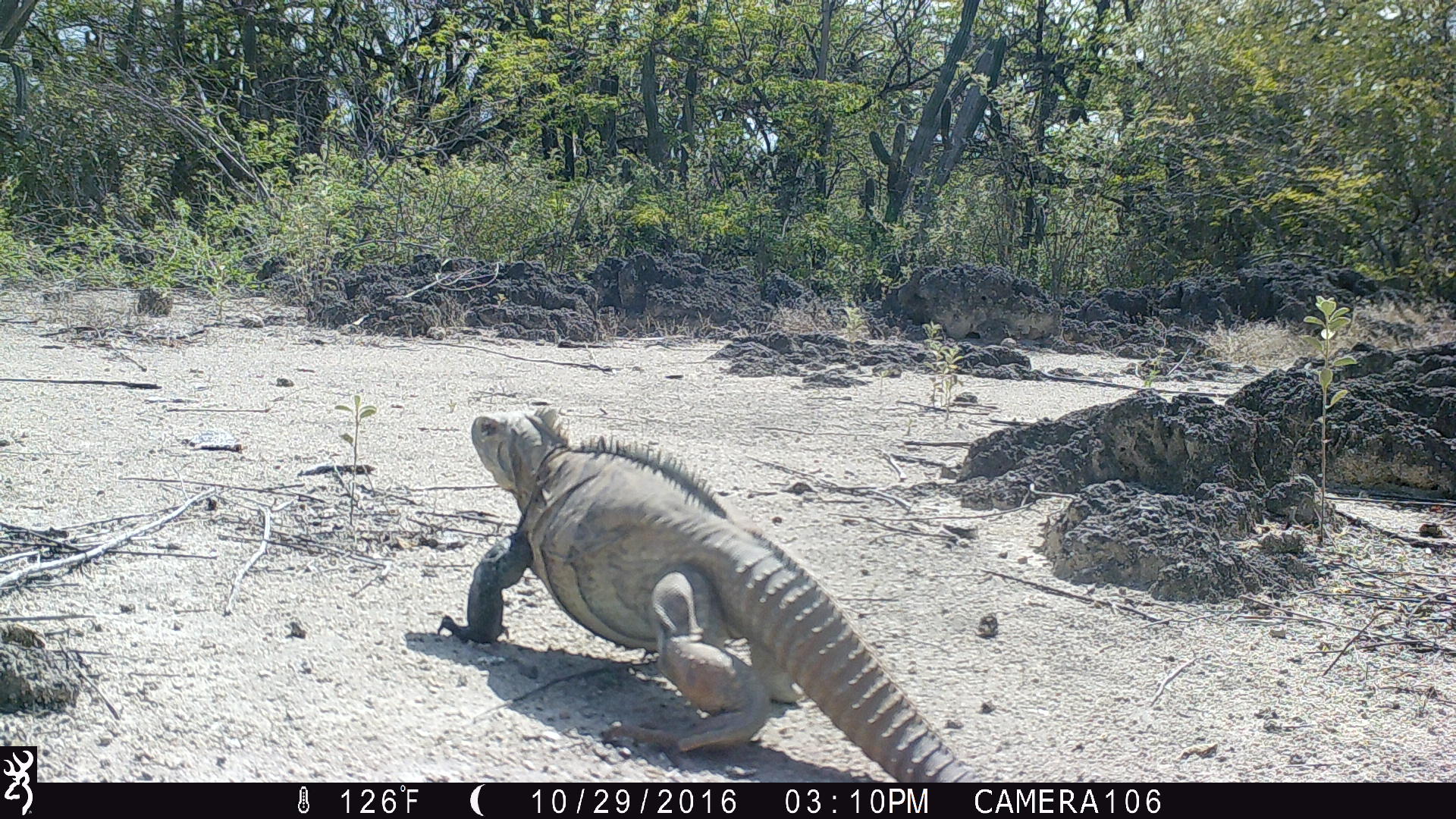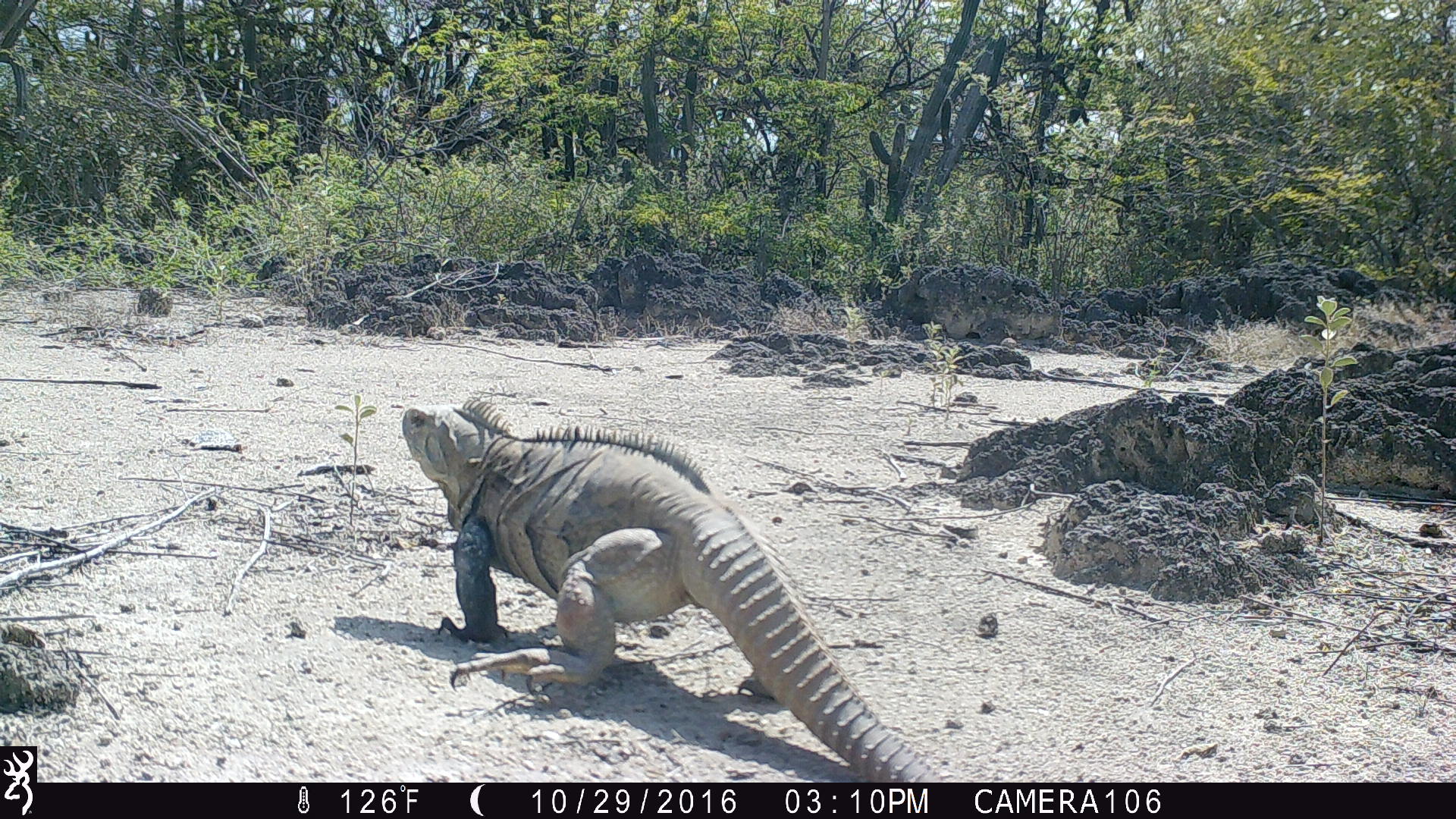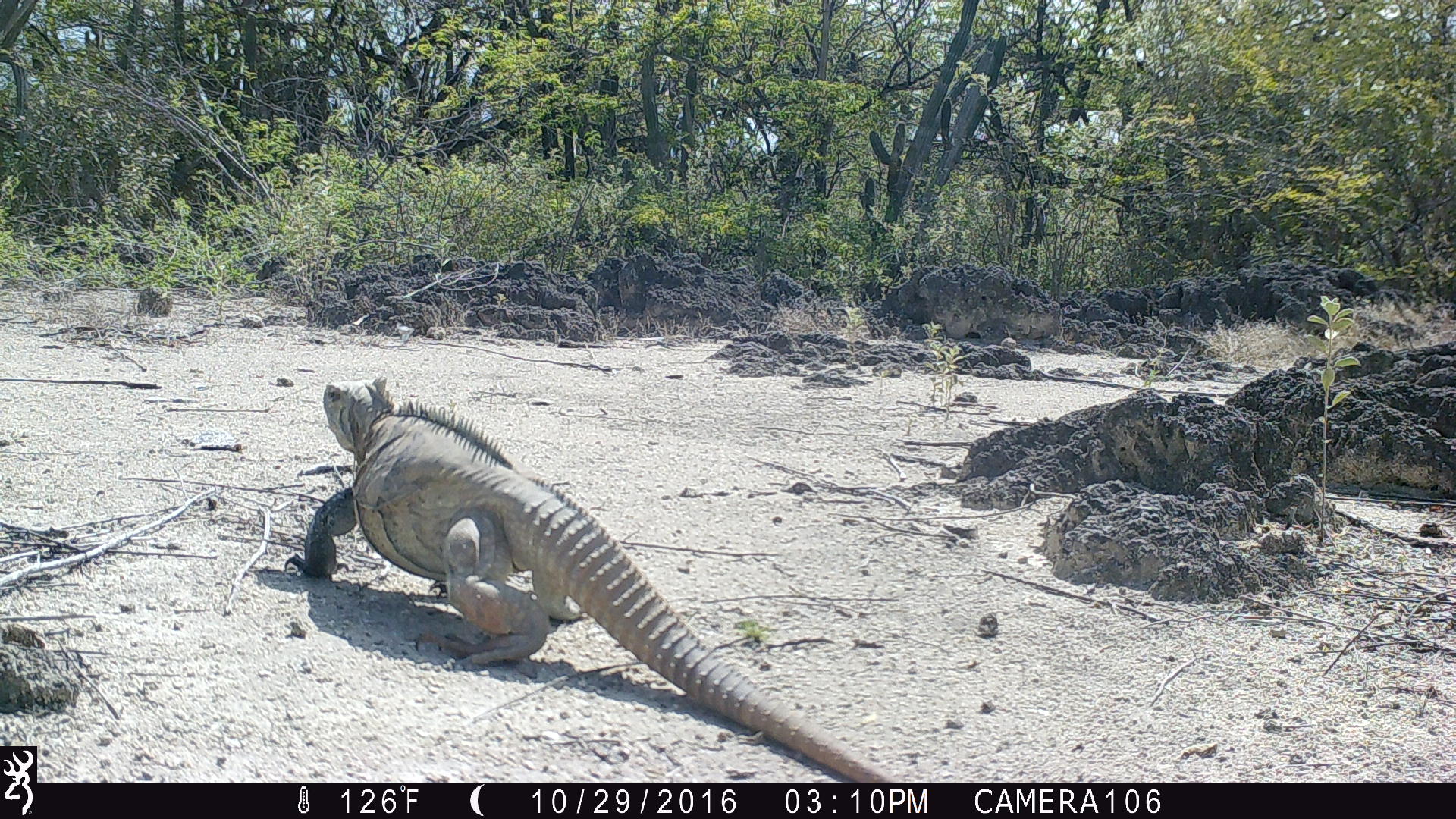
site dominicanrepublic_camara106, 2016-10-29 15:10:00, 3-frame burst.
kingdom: Animalia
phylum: Chordata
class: Reptilia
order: Squamata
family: Iguanidae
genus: Iguana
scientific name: Iguana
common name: typical iguanas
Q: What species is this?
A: Iguana (typical iguanas).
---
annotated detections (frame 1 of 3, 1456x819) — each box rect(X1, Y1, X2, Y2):
iguana: rect(454, 401, 968, 780)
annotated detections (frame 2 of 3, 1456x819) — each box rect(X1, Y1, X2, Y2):
iguana: rect(393, 391, 939, 780)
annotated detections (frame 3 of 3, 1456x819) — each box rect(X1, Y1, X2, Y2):
iguana: rect(294, 375, 911, 771)